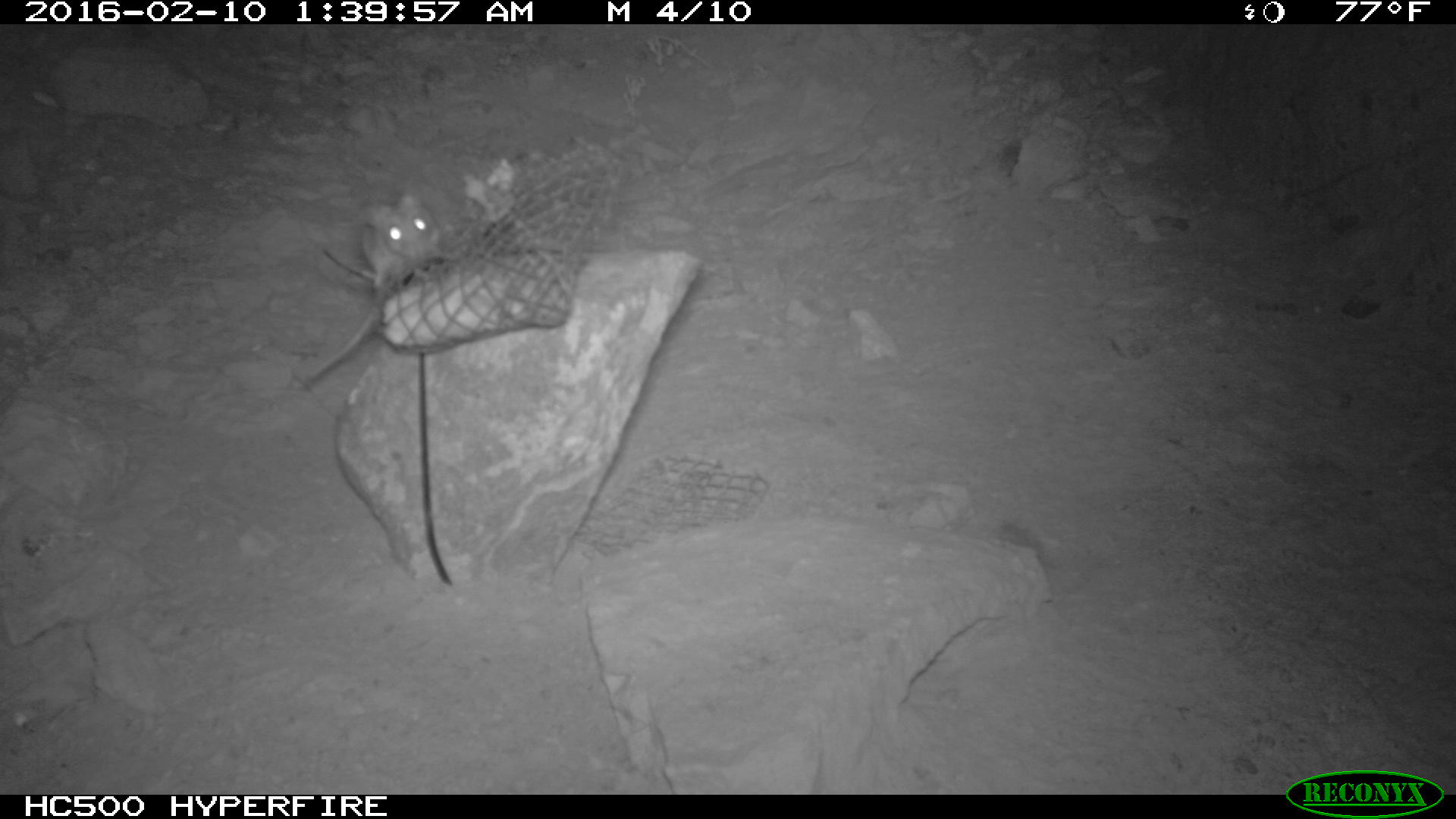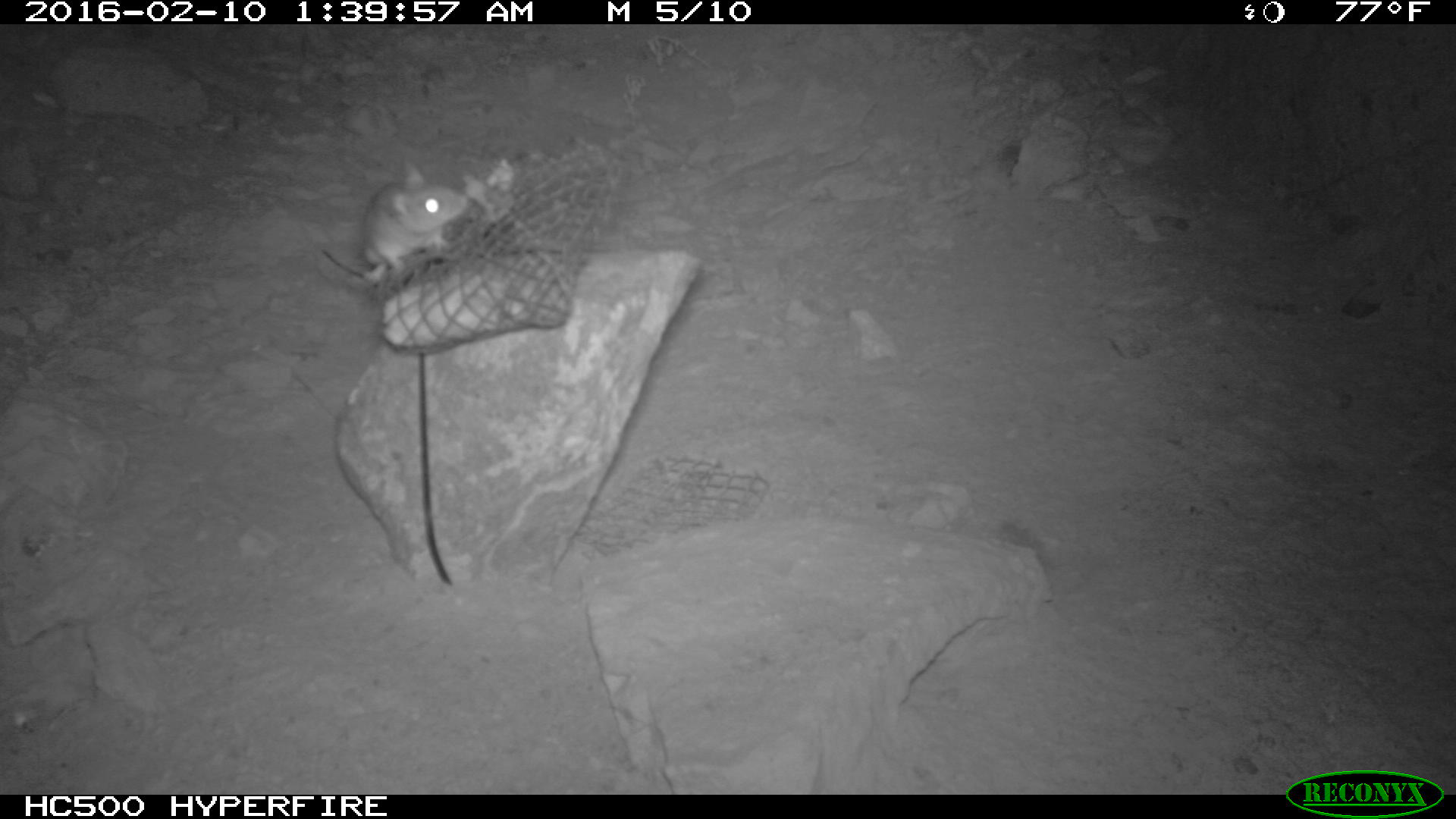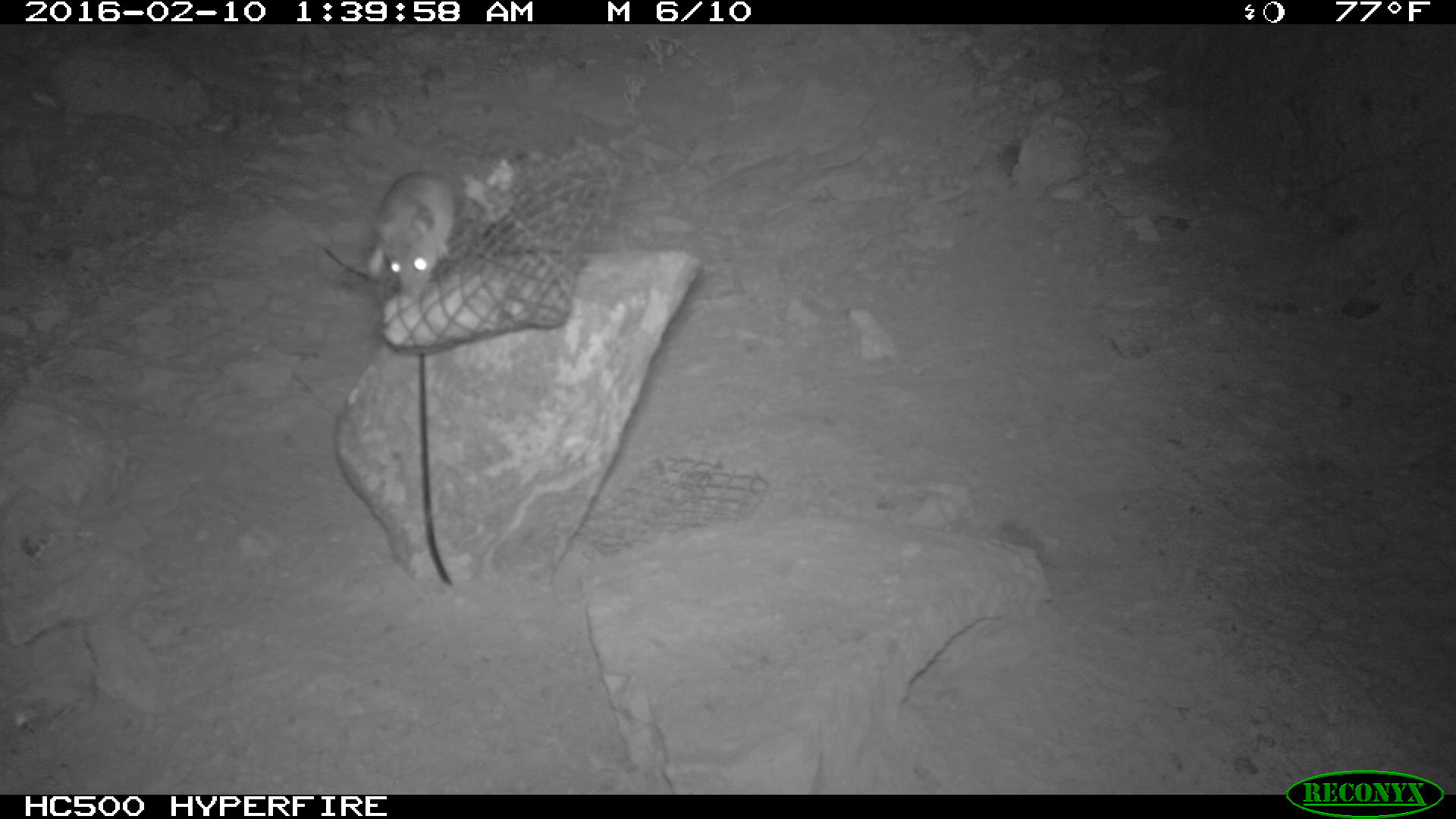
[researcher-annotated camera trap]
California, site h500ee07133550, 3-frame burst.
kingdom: Animalia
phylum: Chordata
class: Mammalia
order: Rodentia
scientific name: Rodentia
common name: rodent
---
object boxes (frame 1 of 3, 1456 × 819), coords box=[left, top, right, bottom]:
rodent: box=[359, 192, 438, 289]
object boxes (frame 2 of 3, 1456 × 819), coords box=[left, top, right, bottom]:
rodent: box=[360, 158, 469, 276]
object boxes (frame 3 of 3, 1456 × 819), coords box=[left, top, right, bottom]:
rodent: box=[369, 171, 452, 300]